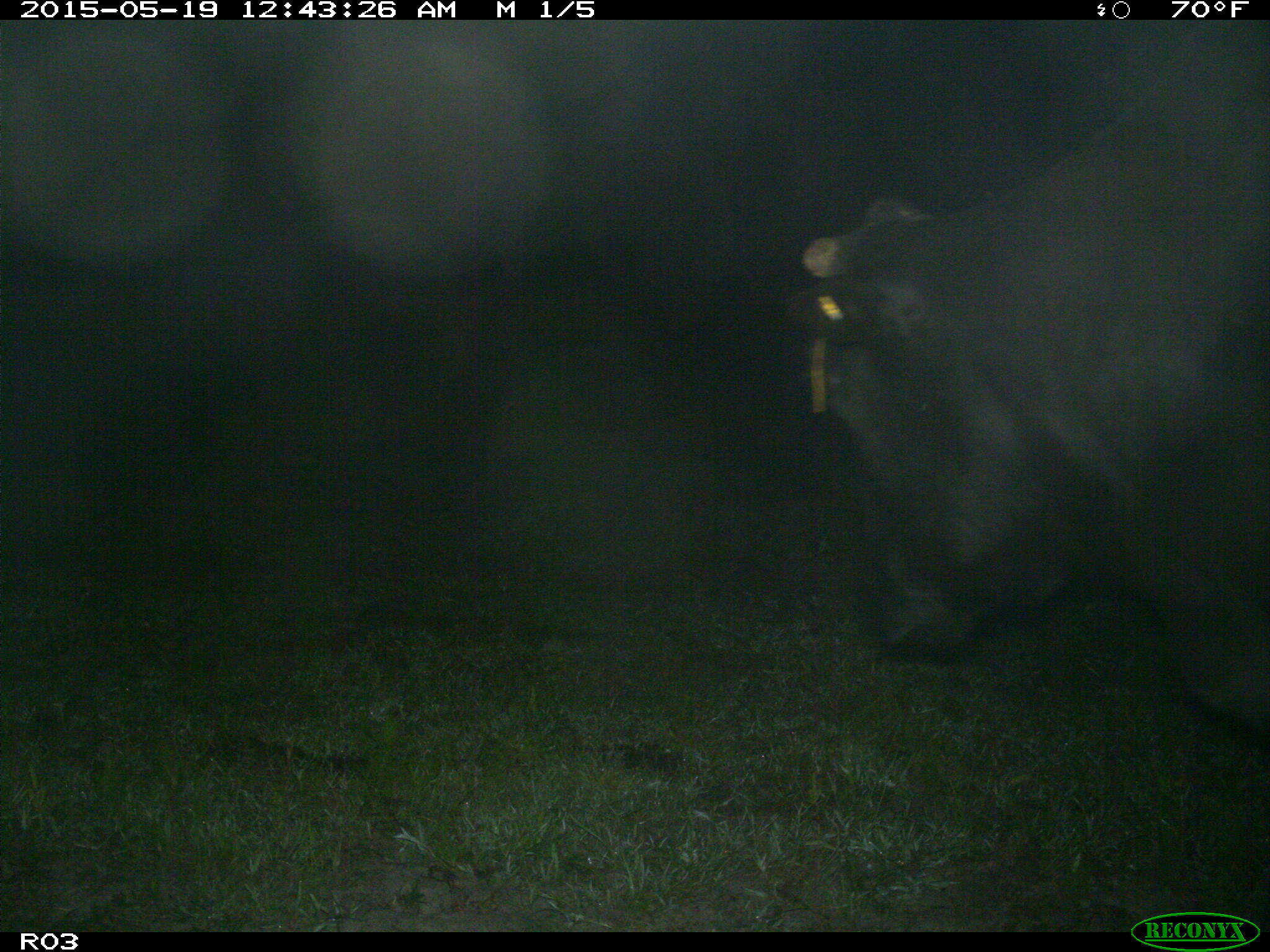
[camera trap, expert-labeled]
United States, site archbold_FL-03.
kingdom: Animalia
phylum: Chordata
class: Mammalia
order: Artiodactyla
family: Bovidae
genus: Bos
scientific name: Bos taurus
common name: domestic cow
Bos taurus (domestic cow).